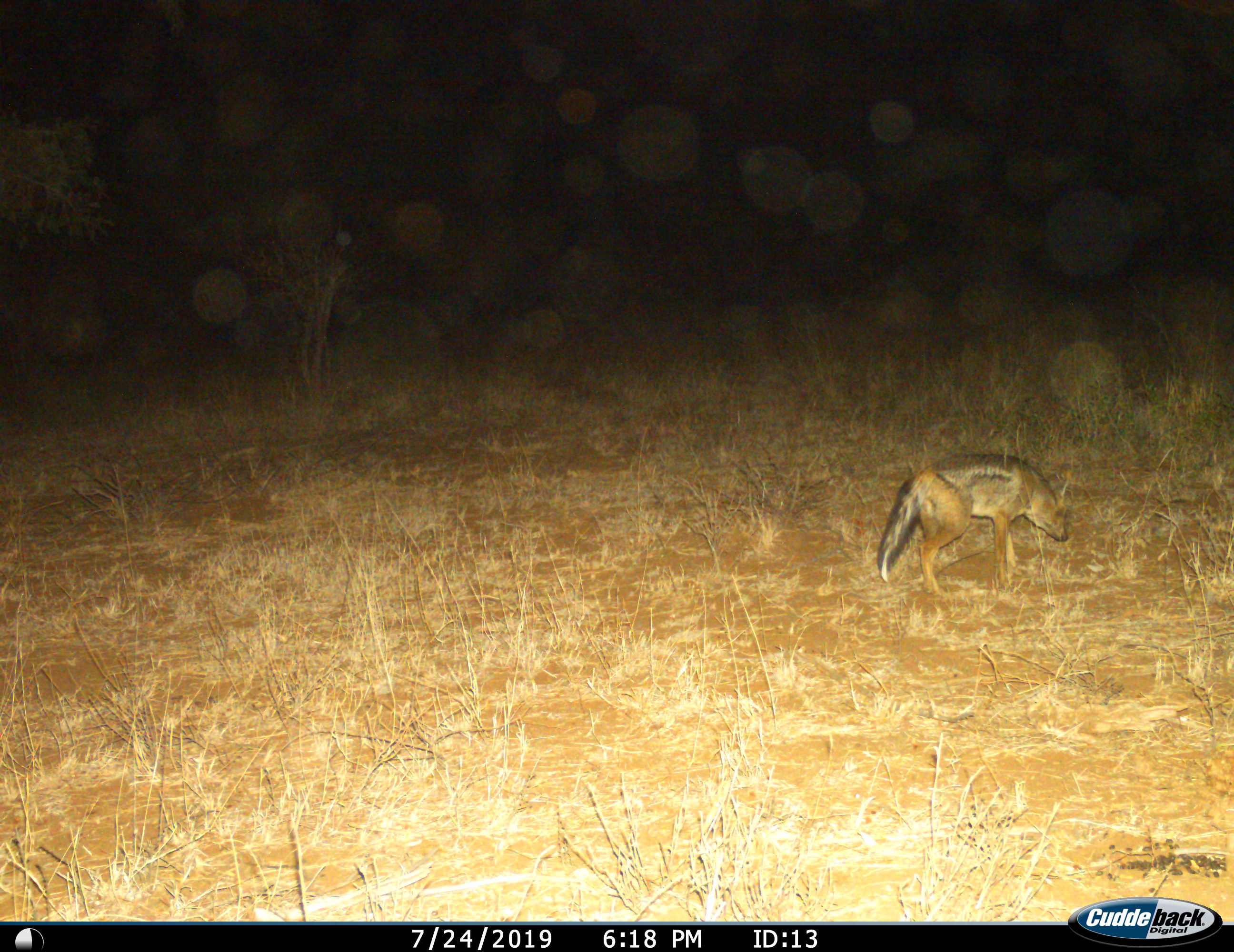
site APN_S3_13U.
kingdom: Animalia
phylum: Chordata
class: Mammalia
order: Carnivora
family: Canidae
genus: Lupulella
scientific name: Lupulella adusta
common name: side-striped jackal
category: jackalsidestriped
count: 1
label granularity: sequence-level